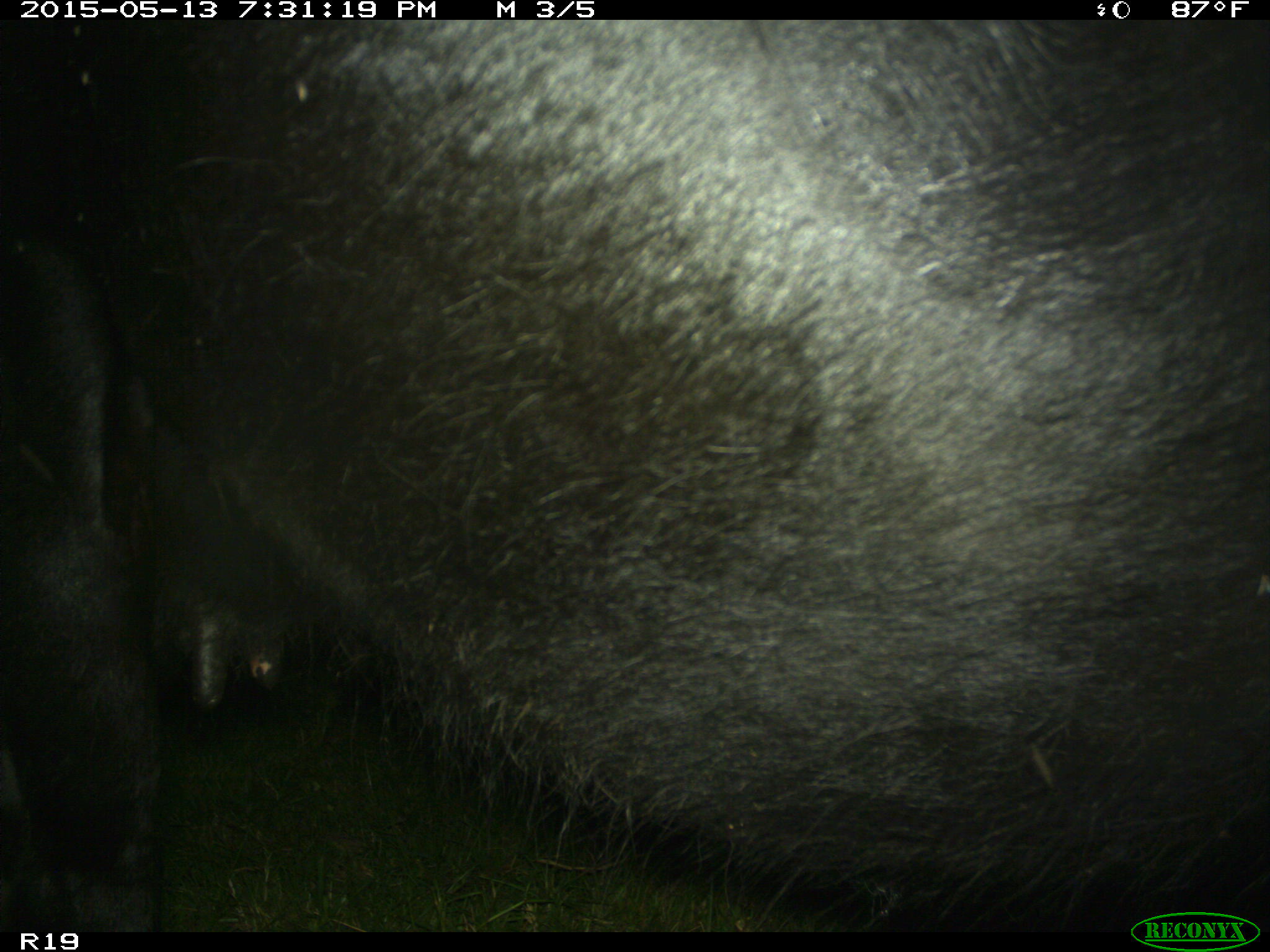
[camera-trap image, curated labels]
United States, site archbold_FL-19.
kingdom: Animalia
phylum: Chordata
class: Mammalia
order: Artiodactyla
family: Bovidae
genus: Bos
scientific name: Bos taurus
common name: domestic cow